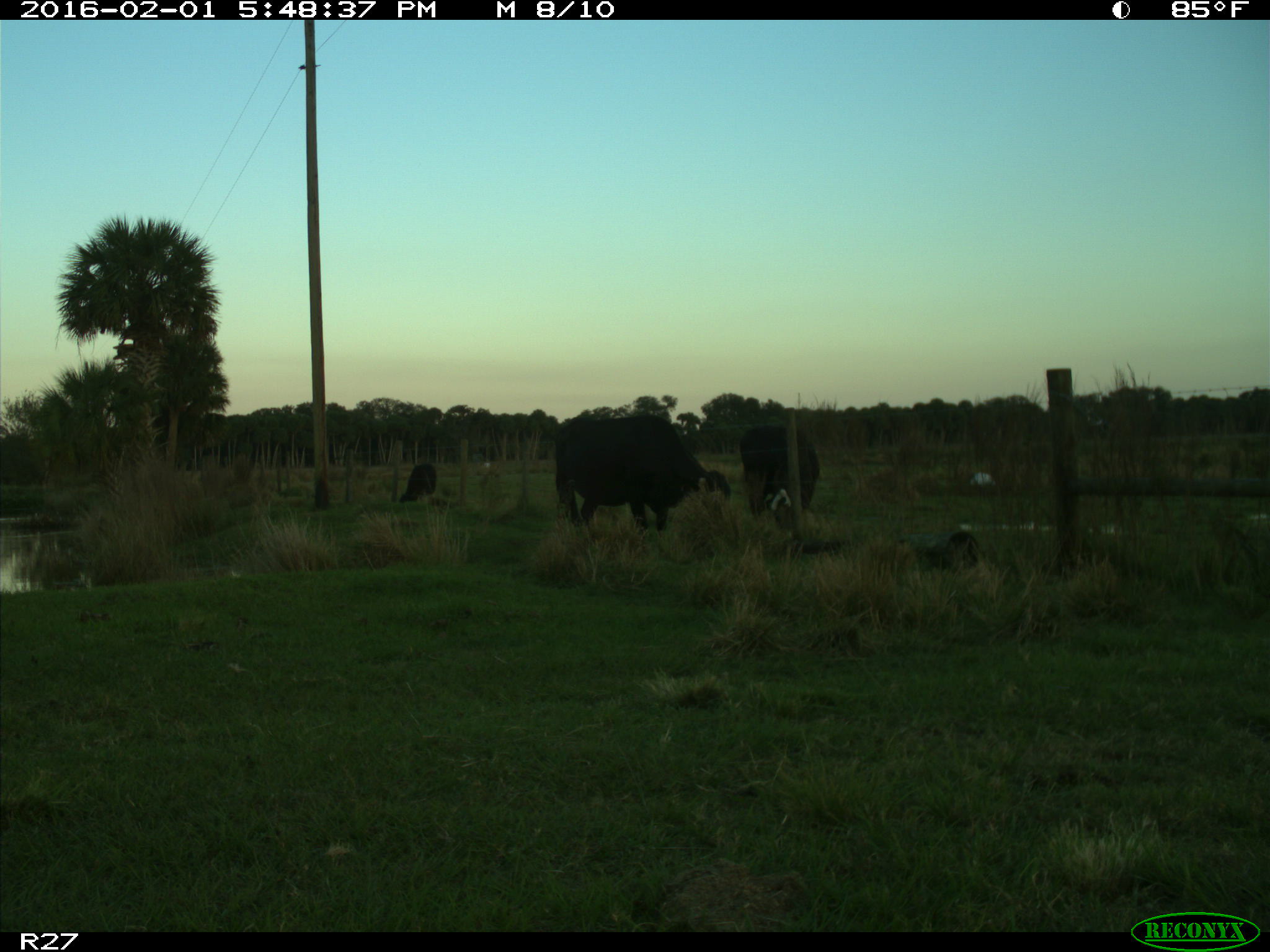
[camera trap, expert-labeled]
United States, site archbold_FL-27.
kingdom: Animalia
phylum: Chordata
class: Mammalia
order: Artiodactyla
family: Bovidae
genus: Bos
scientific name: Bos taurus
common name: domestic cow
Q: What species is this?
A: Bos taurus (domestic cow).